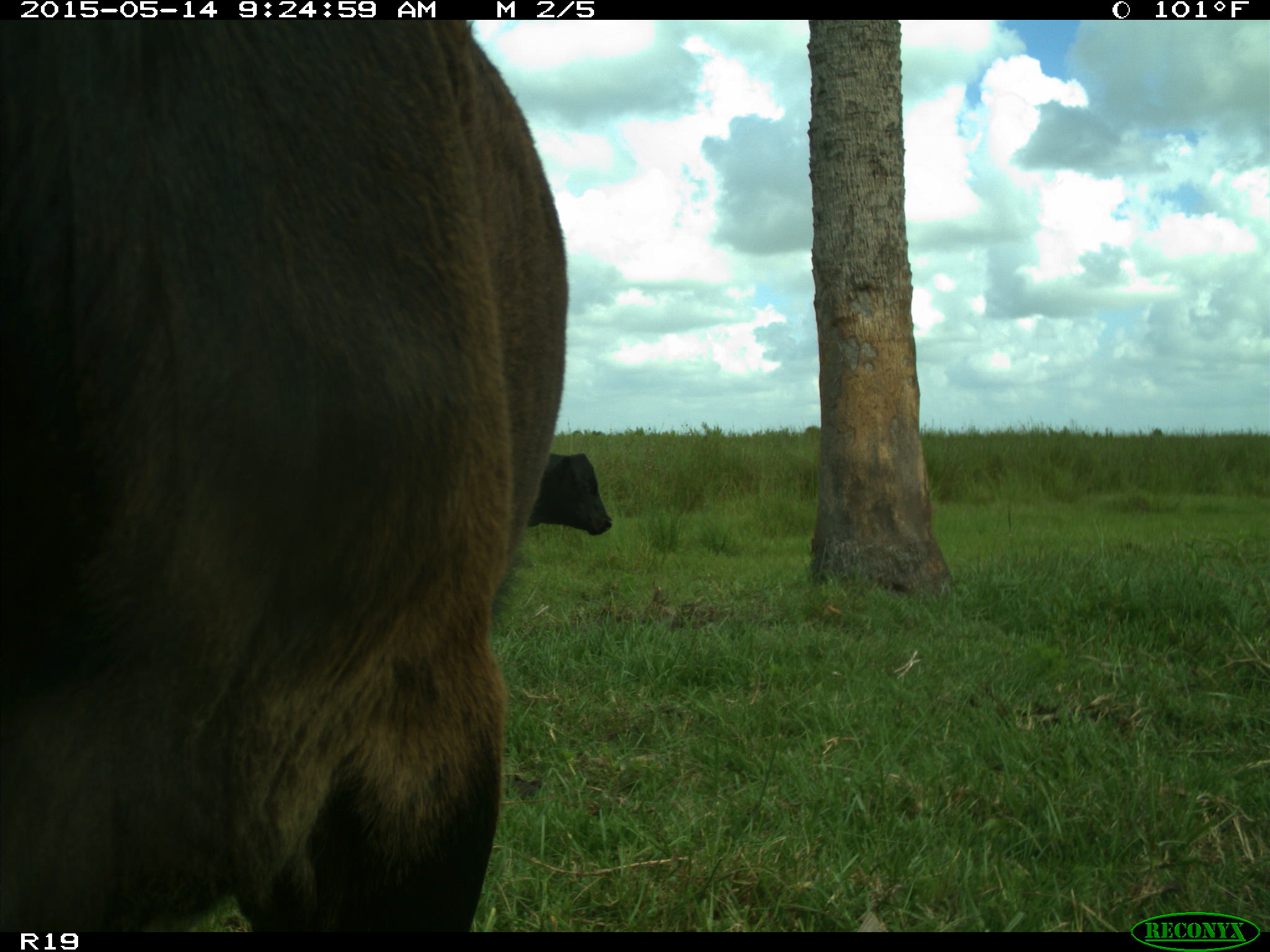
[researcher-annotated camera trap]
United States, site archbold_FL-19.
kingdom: Animalia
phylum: Chordata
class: Mammalia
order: Artiodactyla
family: Bovidae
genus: Bos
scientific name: Bos taurus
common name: domestic cow